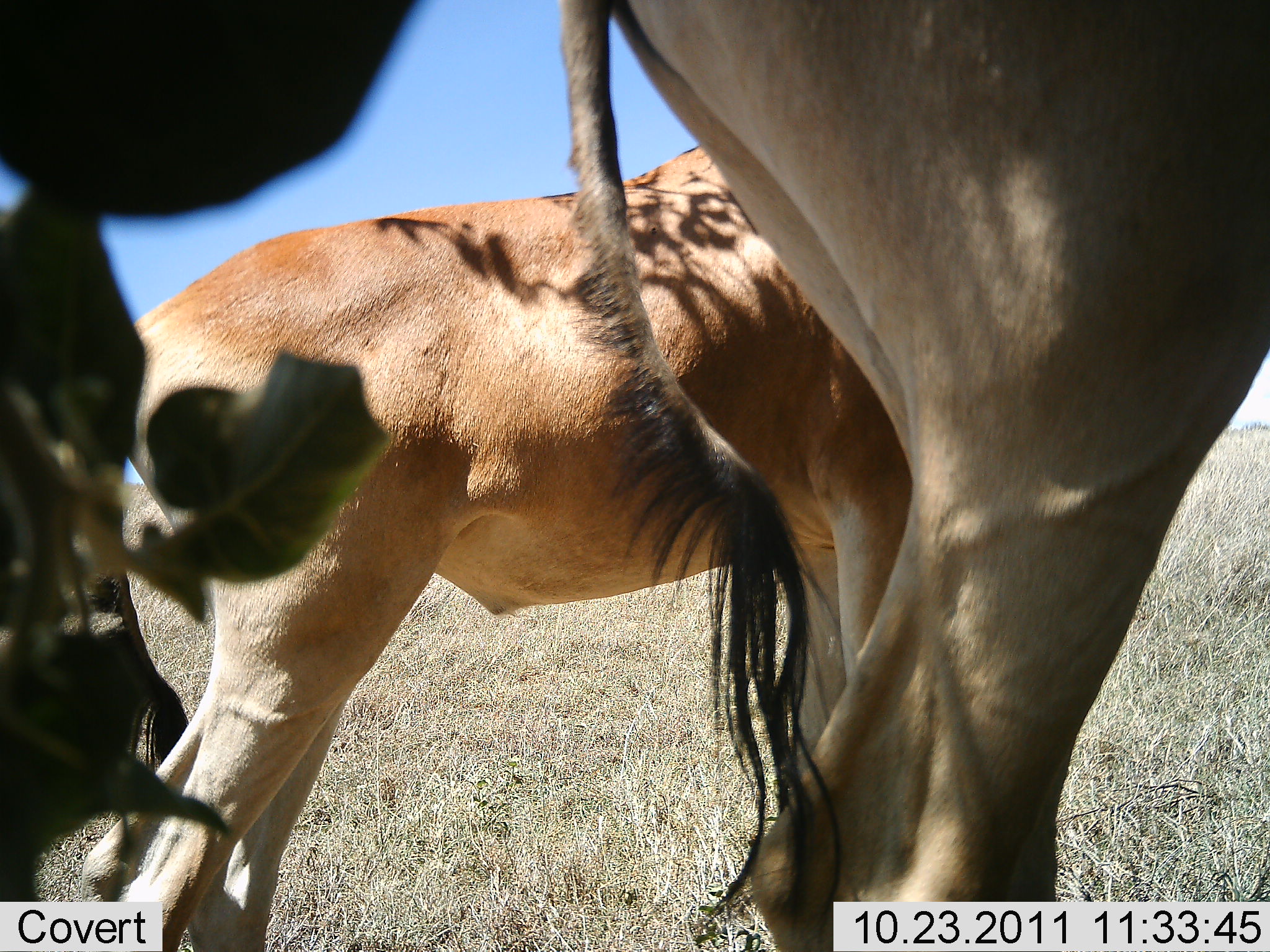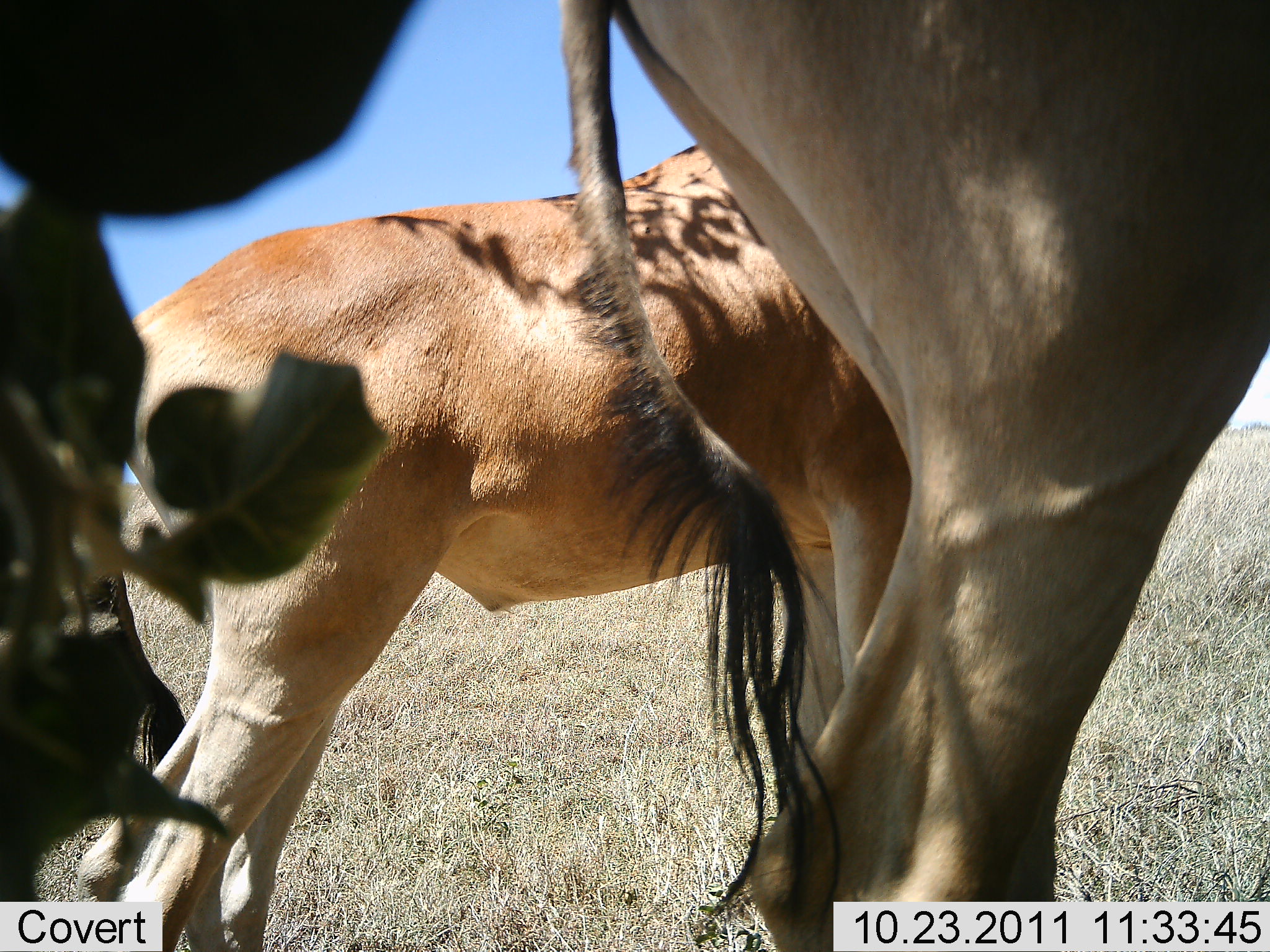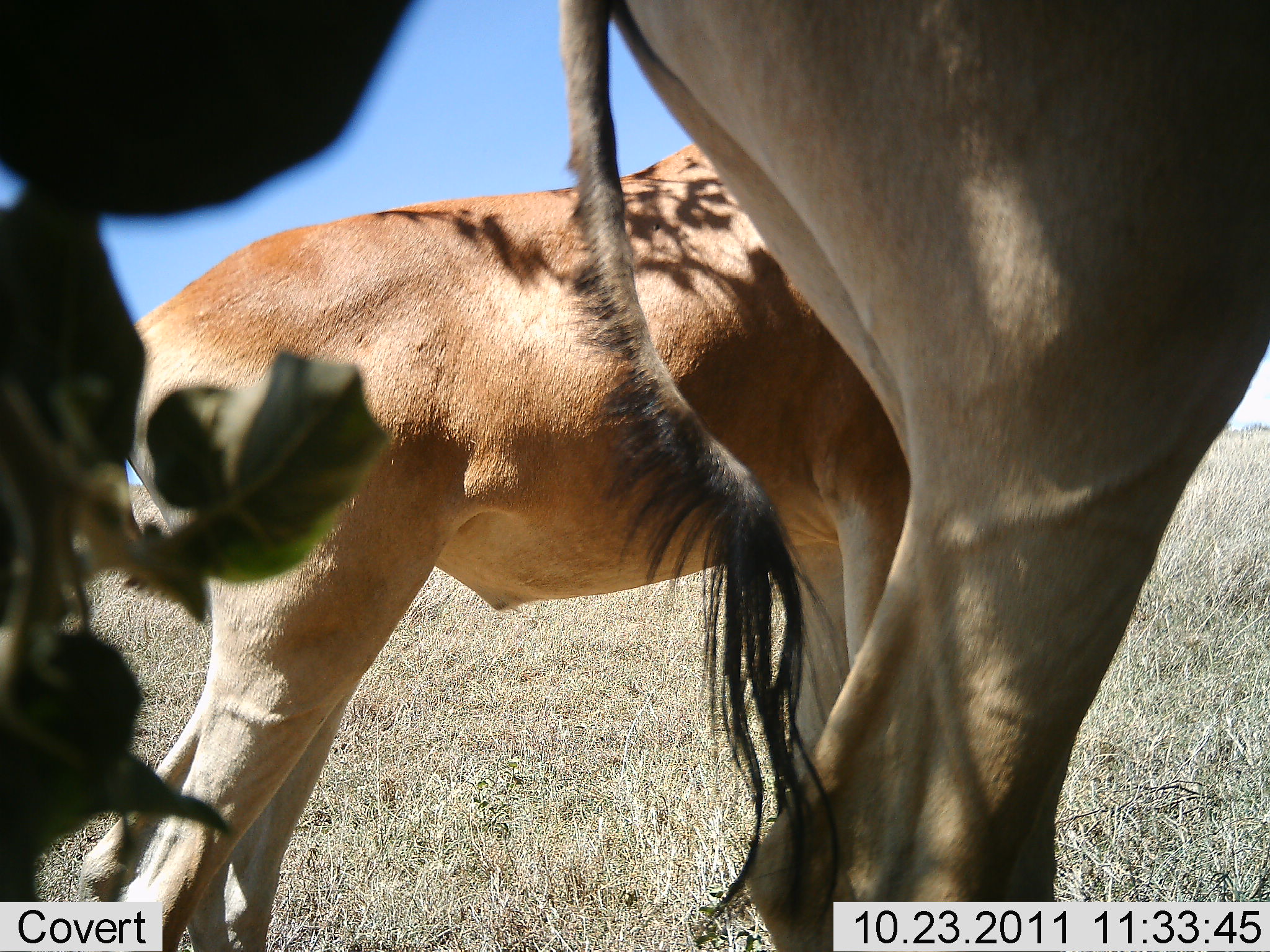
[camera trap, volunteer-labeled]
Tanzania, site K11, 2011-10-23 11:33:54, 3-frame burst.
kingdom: Animalia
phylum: Chordata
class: Mammalia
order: Artiodactyla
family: Bovidae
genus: Alcelaphus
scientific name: Alcelaphus buselaphus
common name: hartebeest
Hartebeest (Alcelaphus buselaphus), count 2. Behavior (volunteer vote fractions): standing 100%, resting 0%, moving 0%, interacting 0%. Young present (vote fraction): 42%. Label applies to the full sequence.